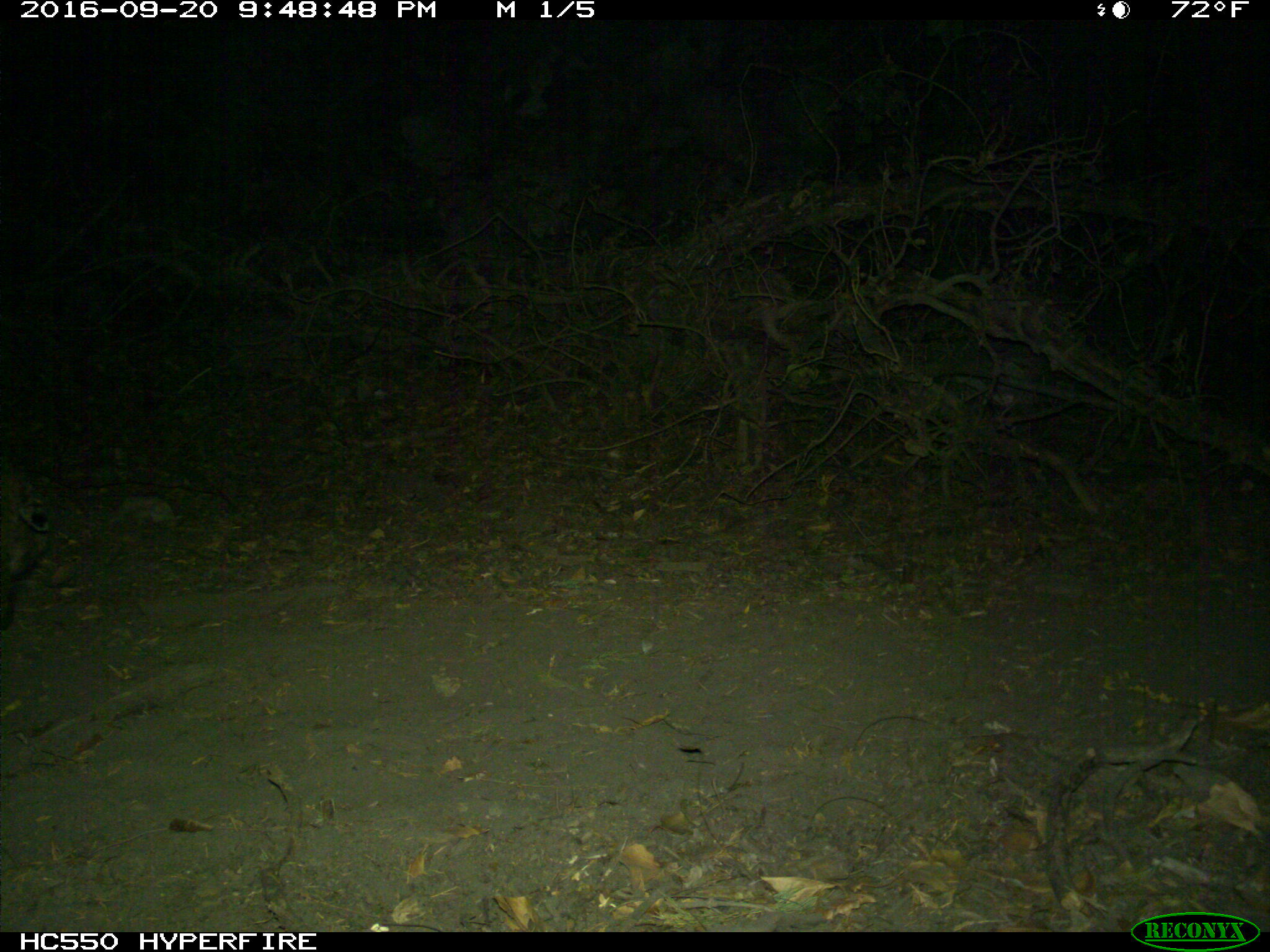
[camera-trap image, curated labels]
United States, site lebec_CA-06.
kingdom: Animalia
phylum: Chordata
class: Mammalia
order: Carnivora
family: Felidae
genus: Lynx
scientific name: Lynx rufus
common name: bobcat